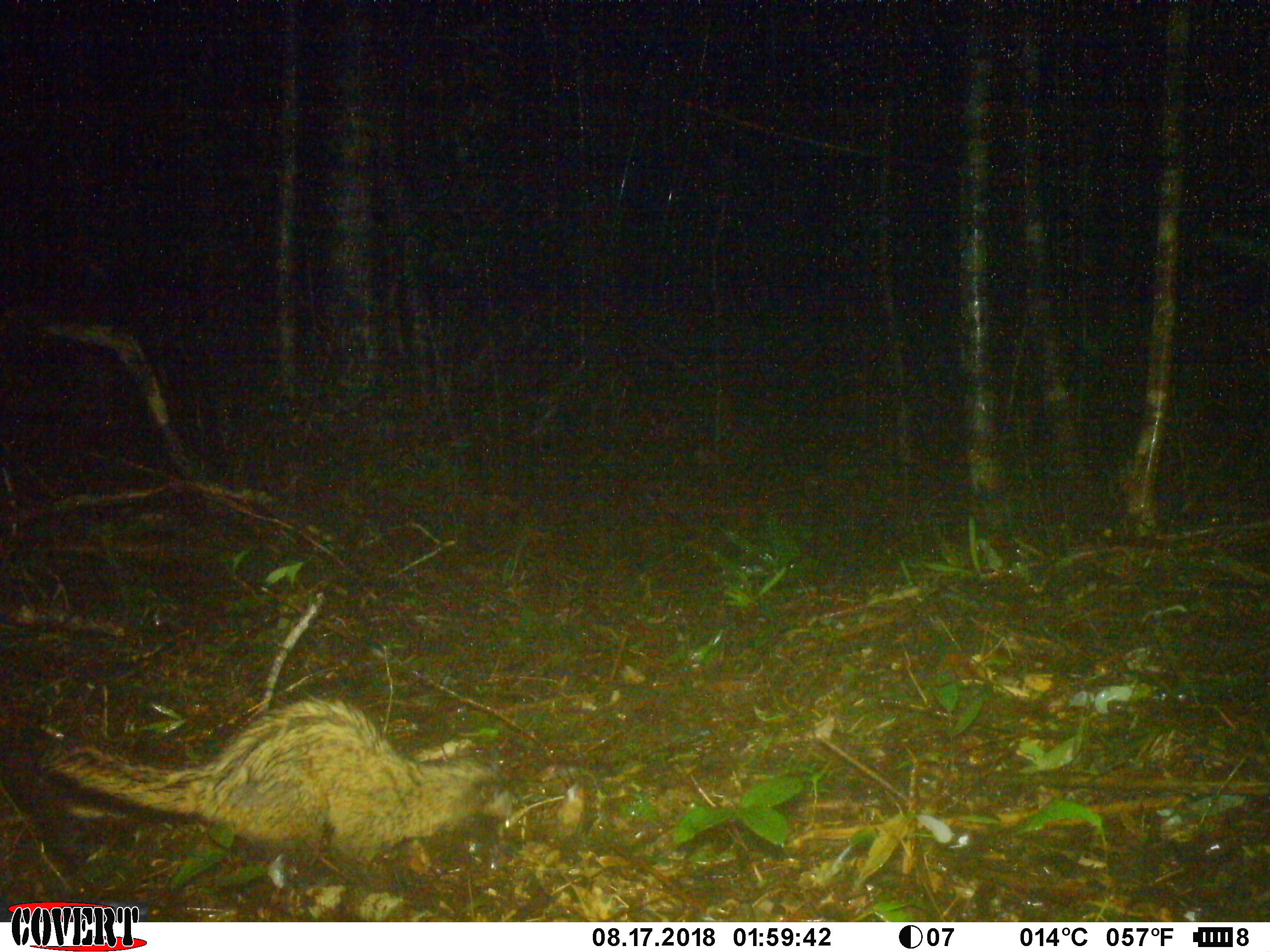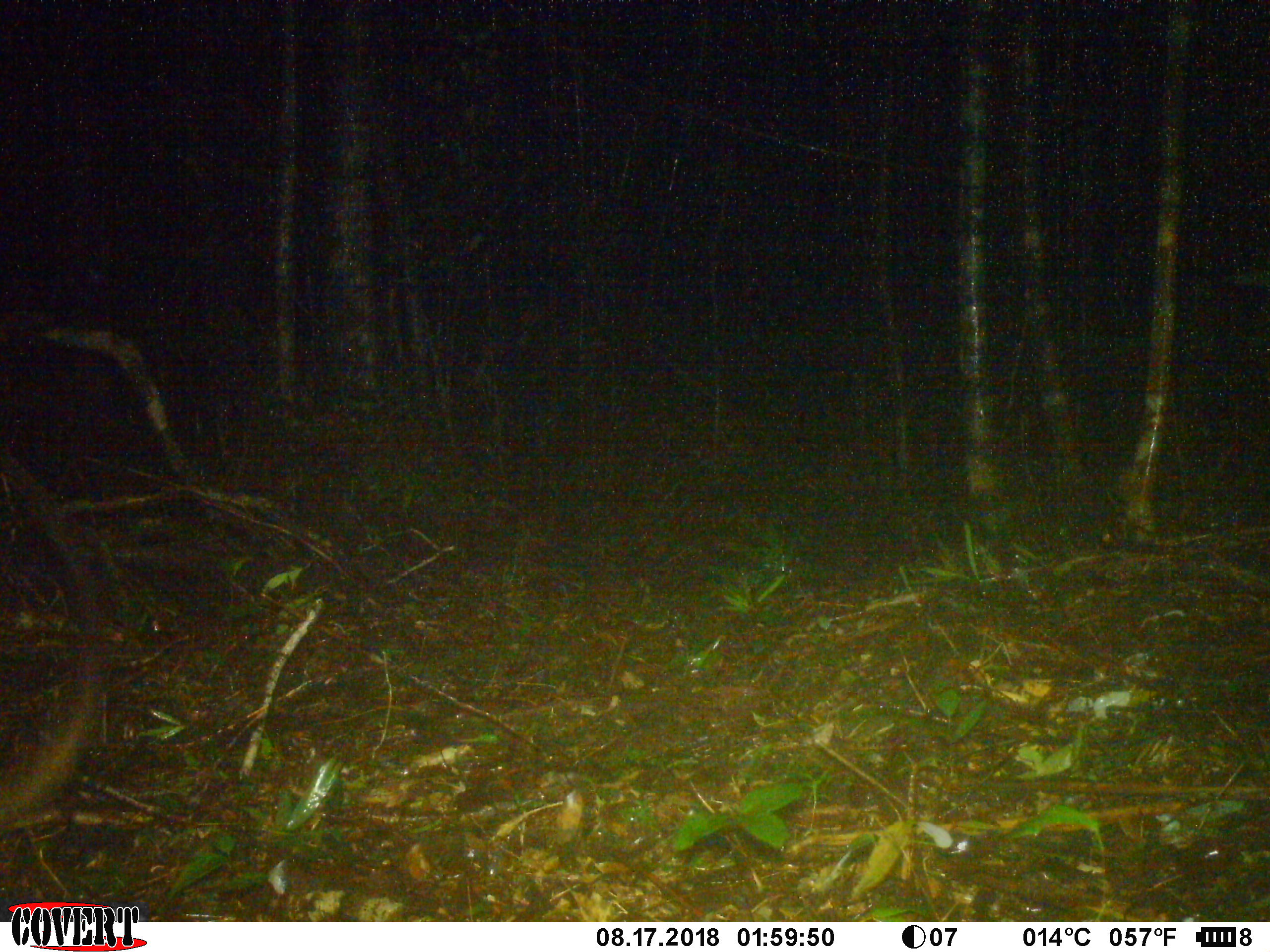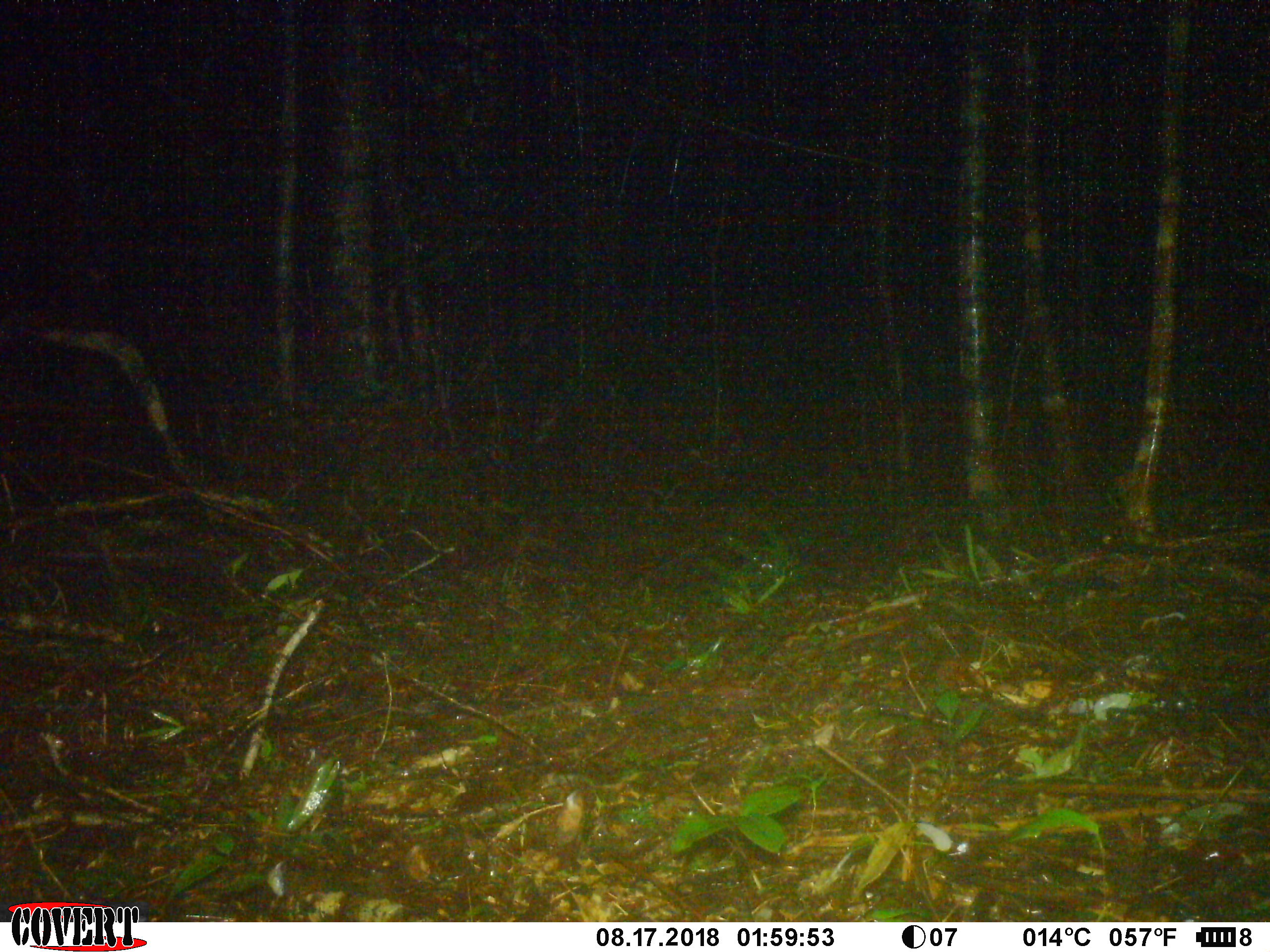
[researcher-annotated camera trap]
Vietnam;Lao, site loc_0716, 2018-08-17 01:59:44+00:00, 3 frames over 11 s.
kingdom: Animalia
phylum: Chordata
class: Mammalia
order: Carnivora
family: Viverridae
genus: Paradoxurus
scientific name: Paradoxurus hermaphroditus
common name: common palm civet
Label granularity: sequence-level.